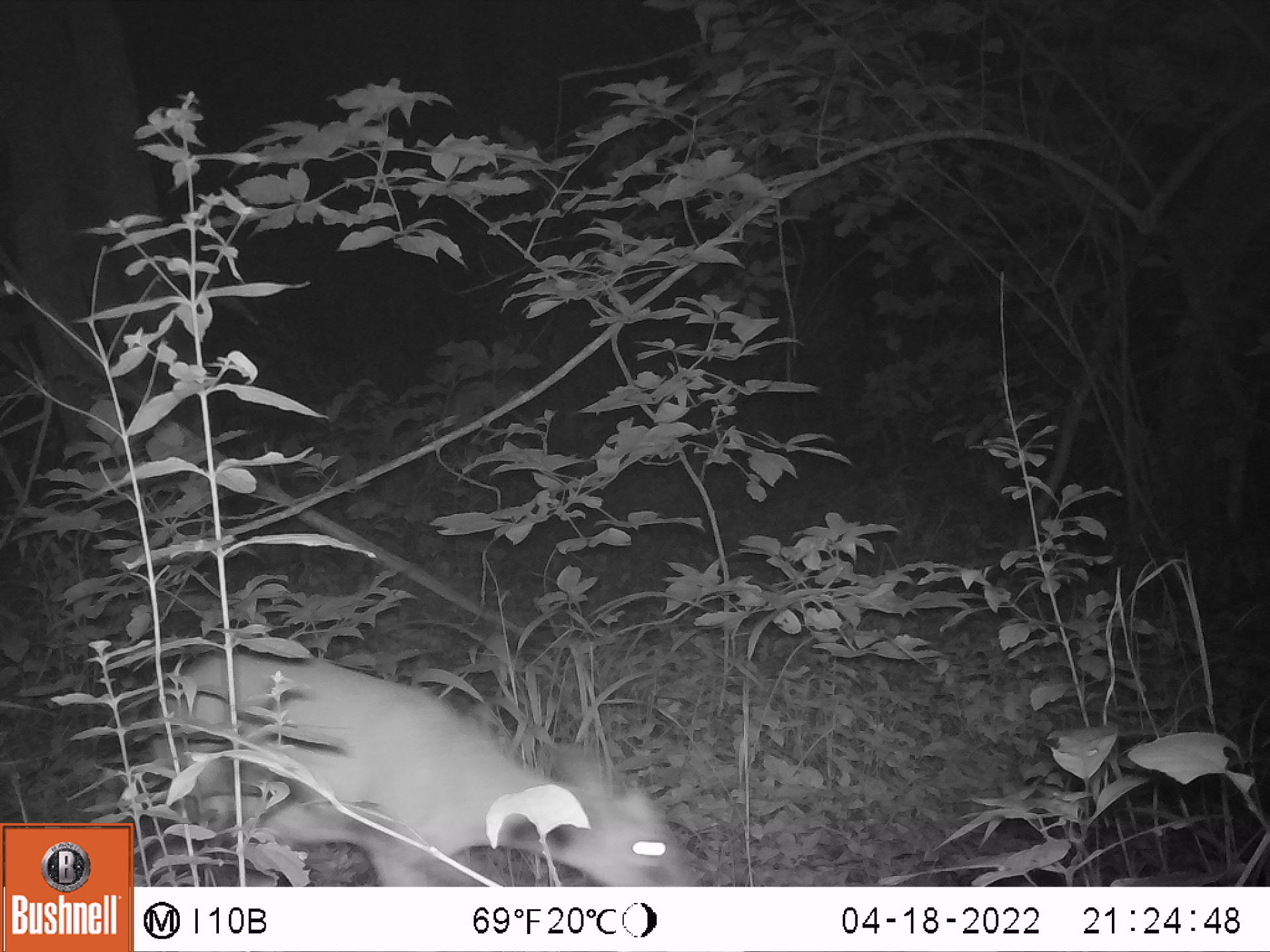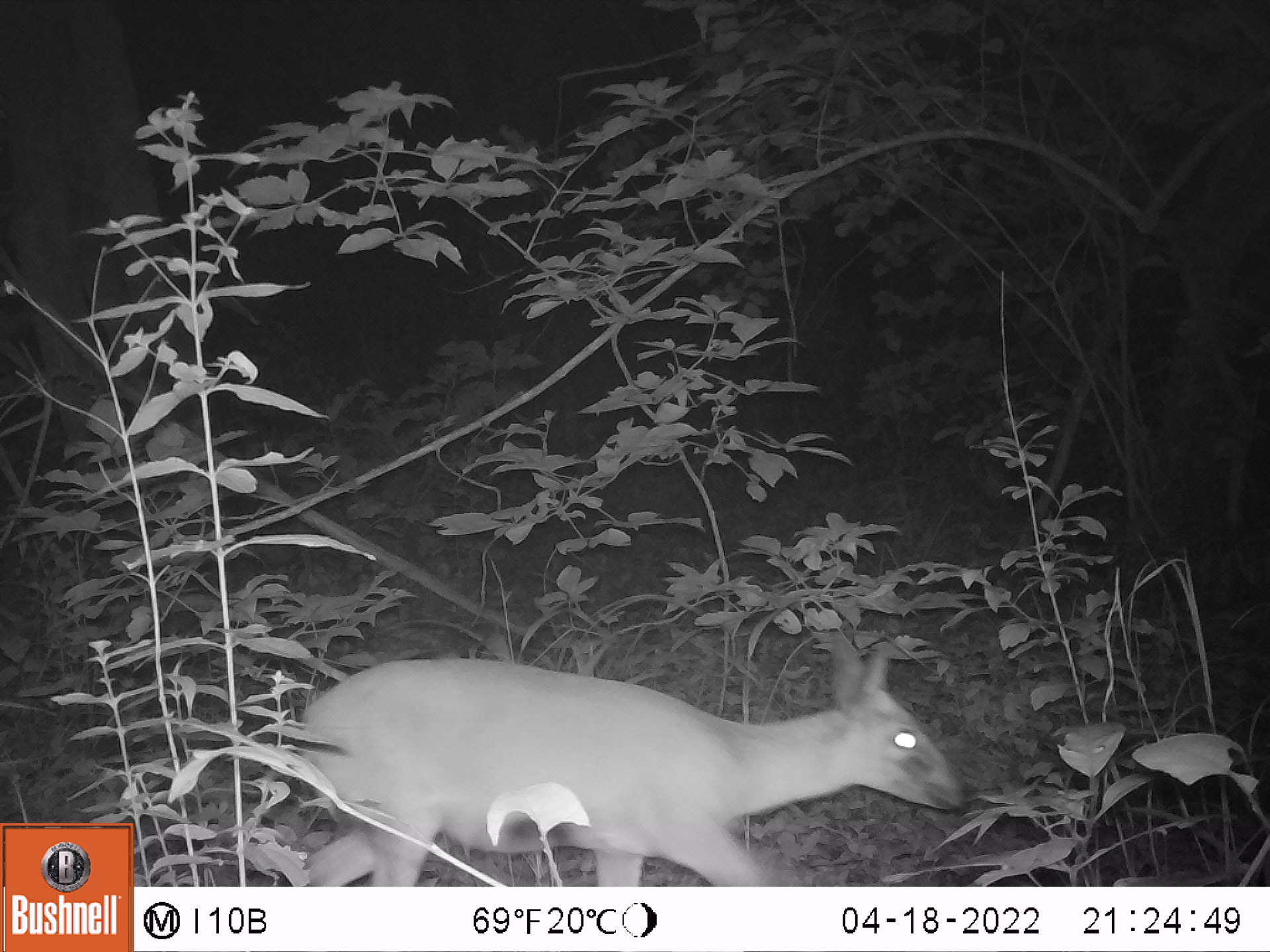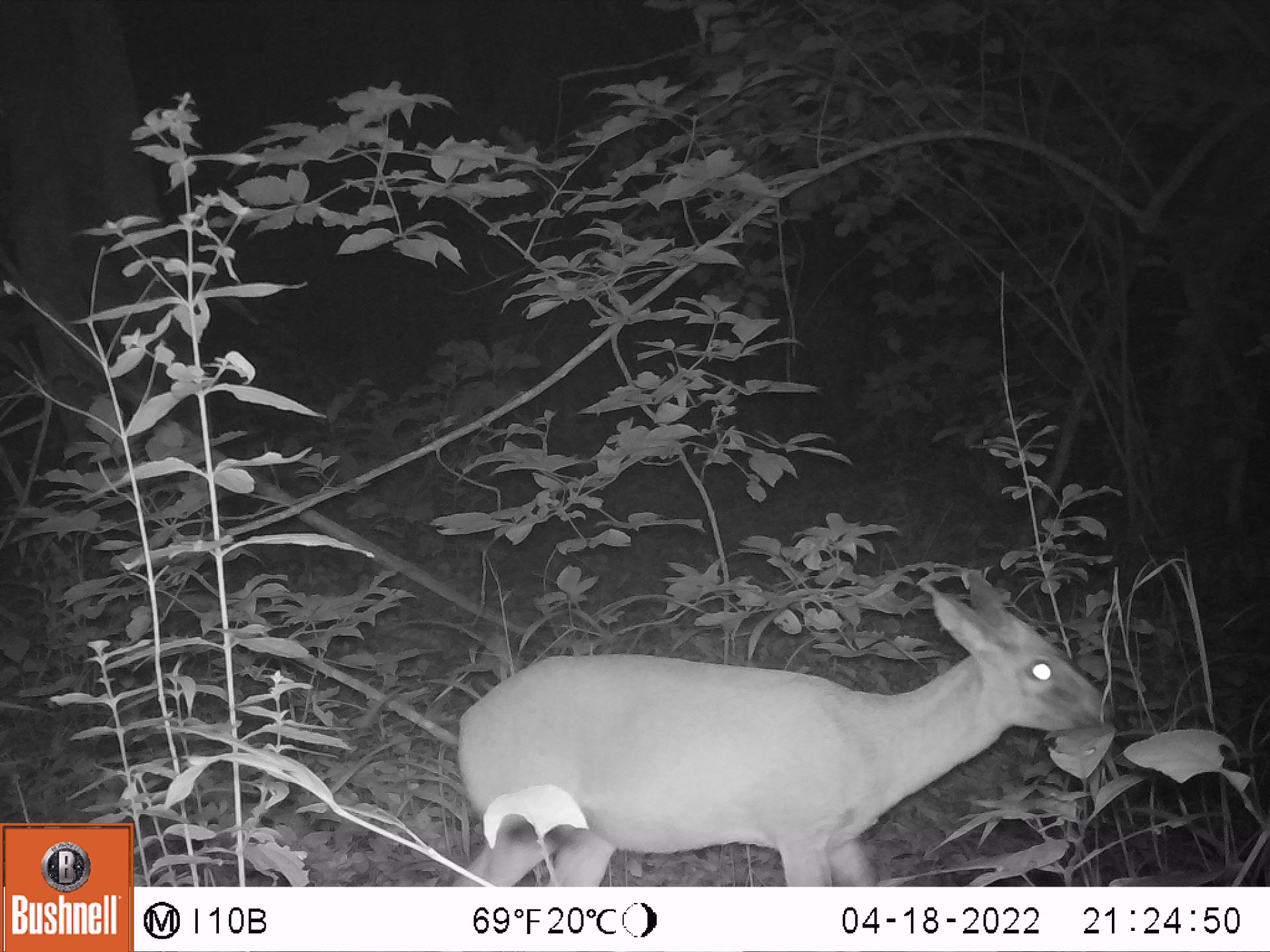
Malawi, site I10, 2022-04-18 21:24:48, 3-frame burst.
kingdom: Animalia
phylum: Chordata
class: Mammalia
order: Artiodactyla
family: Bovidae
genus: Sylvicapra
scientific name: Sylvicapra grimmia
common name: common duiker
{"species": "common duiker (Sylvicapra grimmia)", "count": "1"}